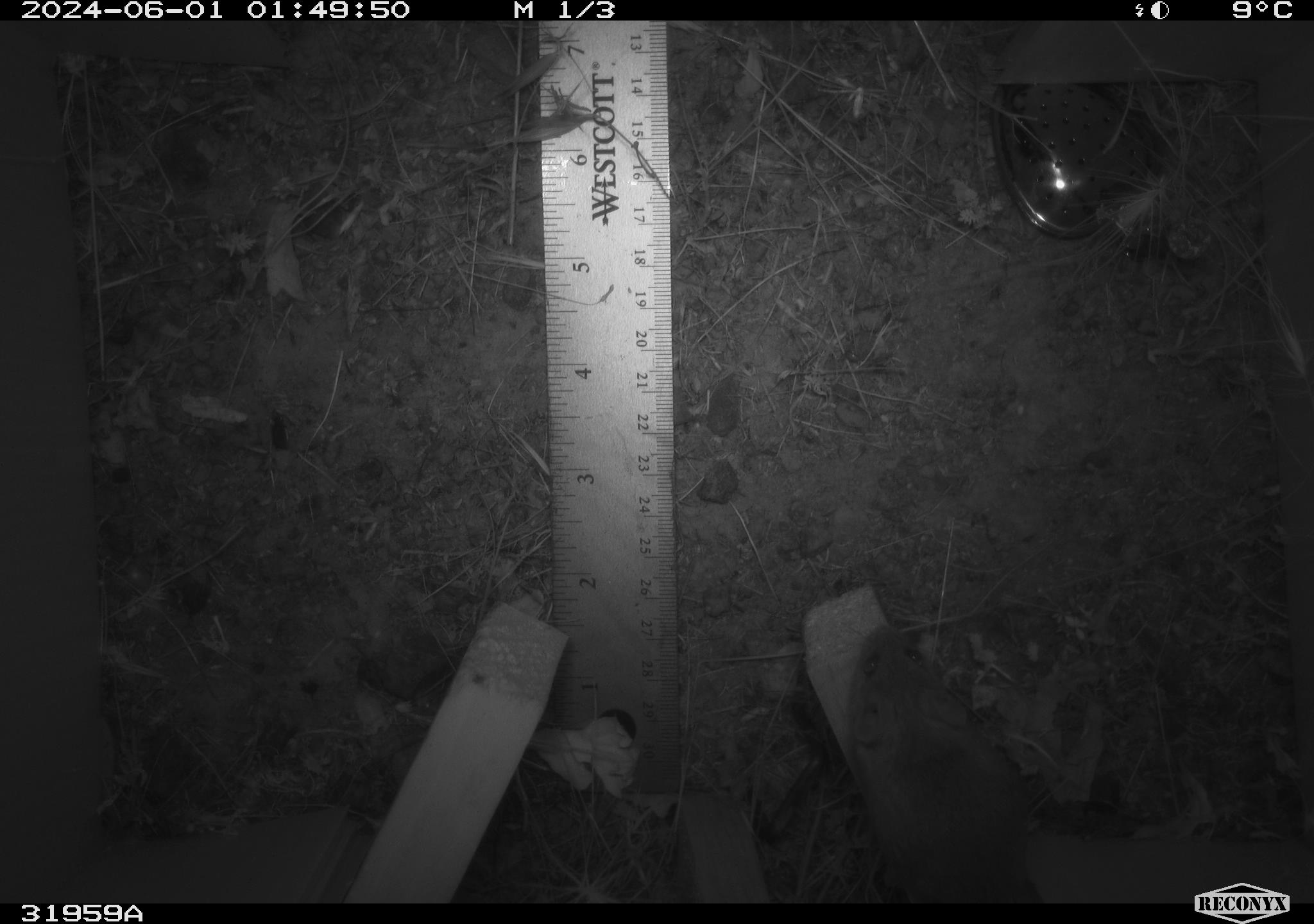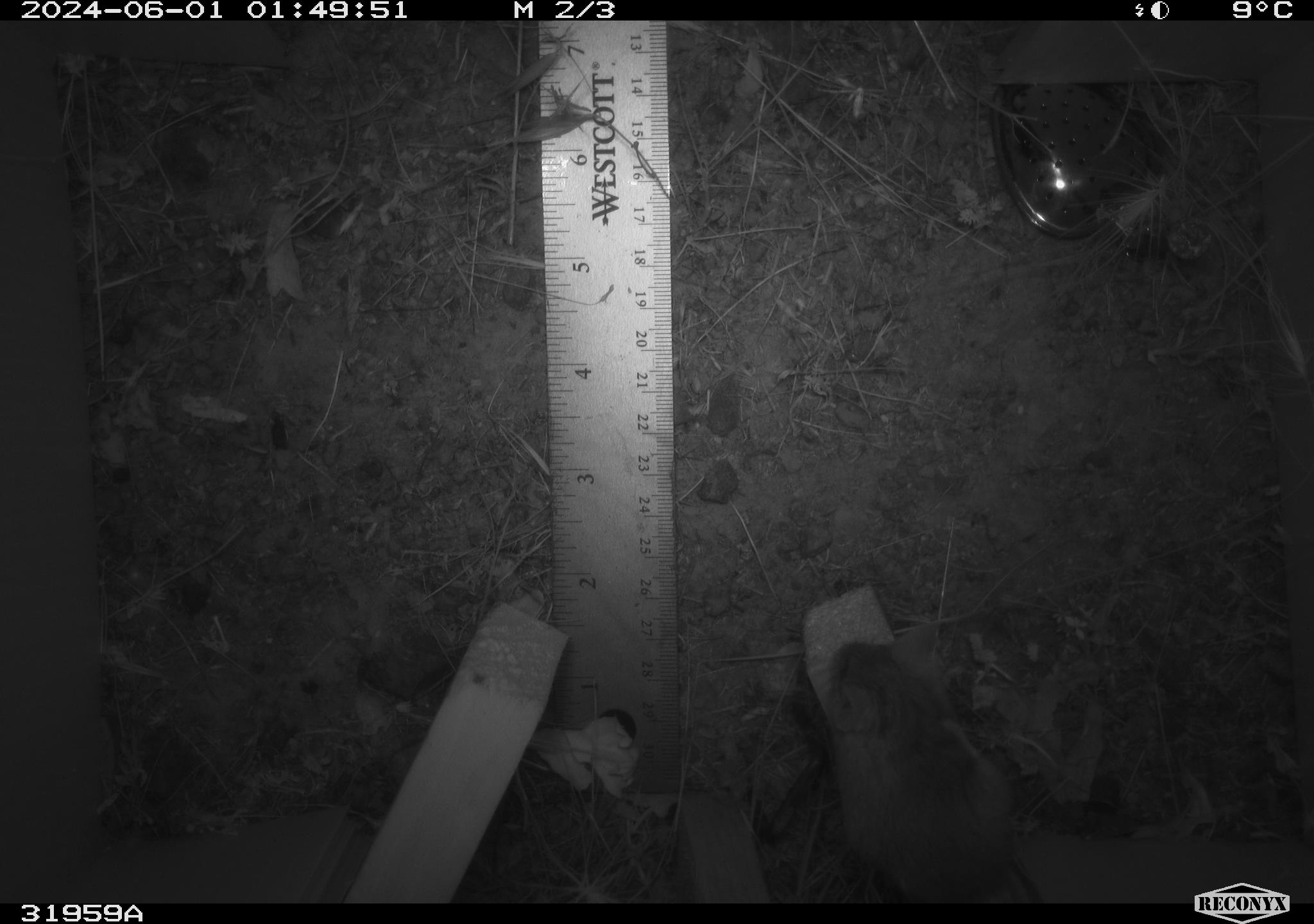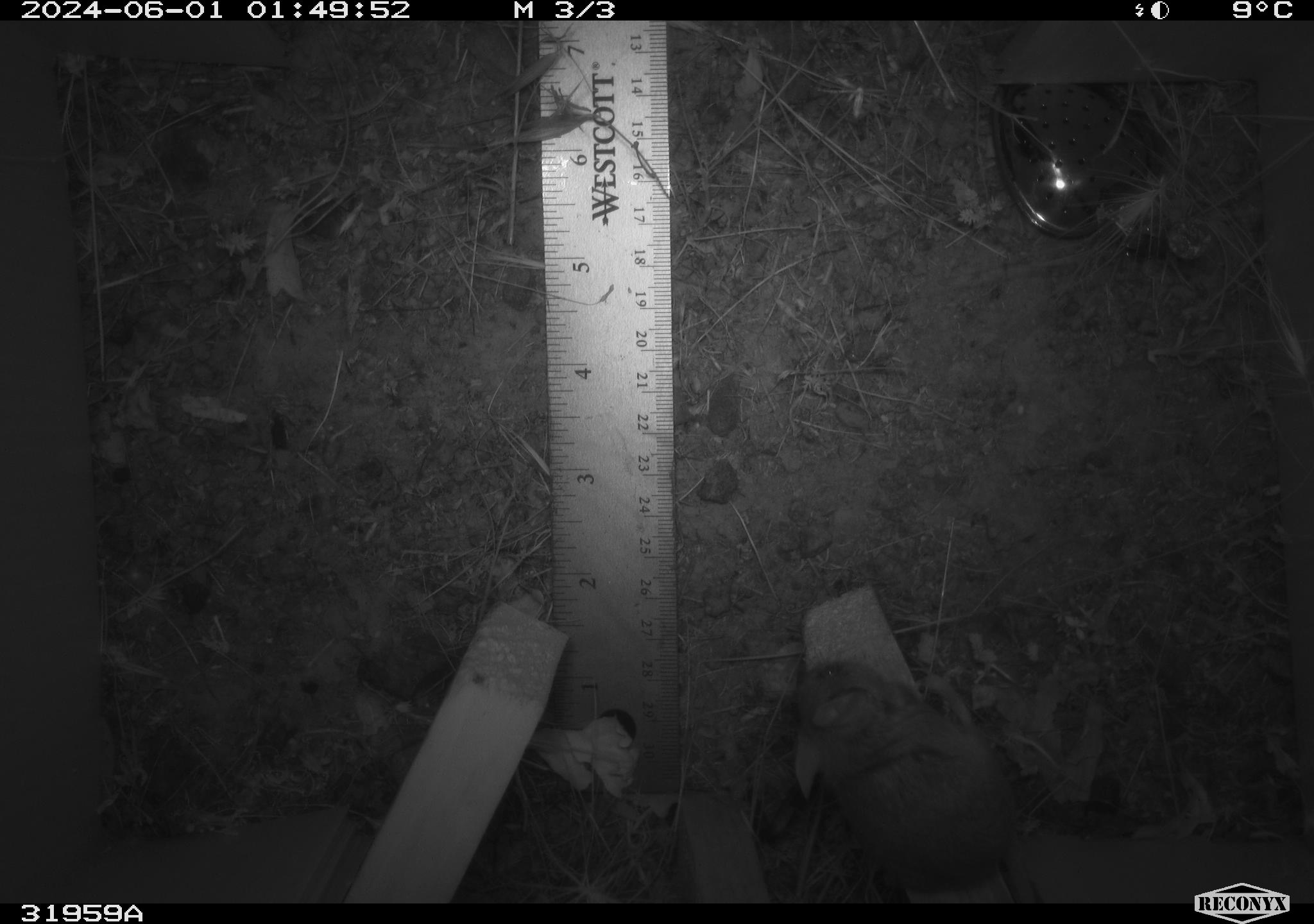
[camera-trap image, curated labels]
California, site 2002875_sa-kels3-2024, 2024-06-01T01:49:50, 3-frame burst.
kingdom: Animalia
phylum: Chordata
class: Mammalia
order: Rodentia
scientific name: Rodentia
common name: rodent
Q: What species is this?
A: Rodent (Rodentia).